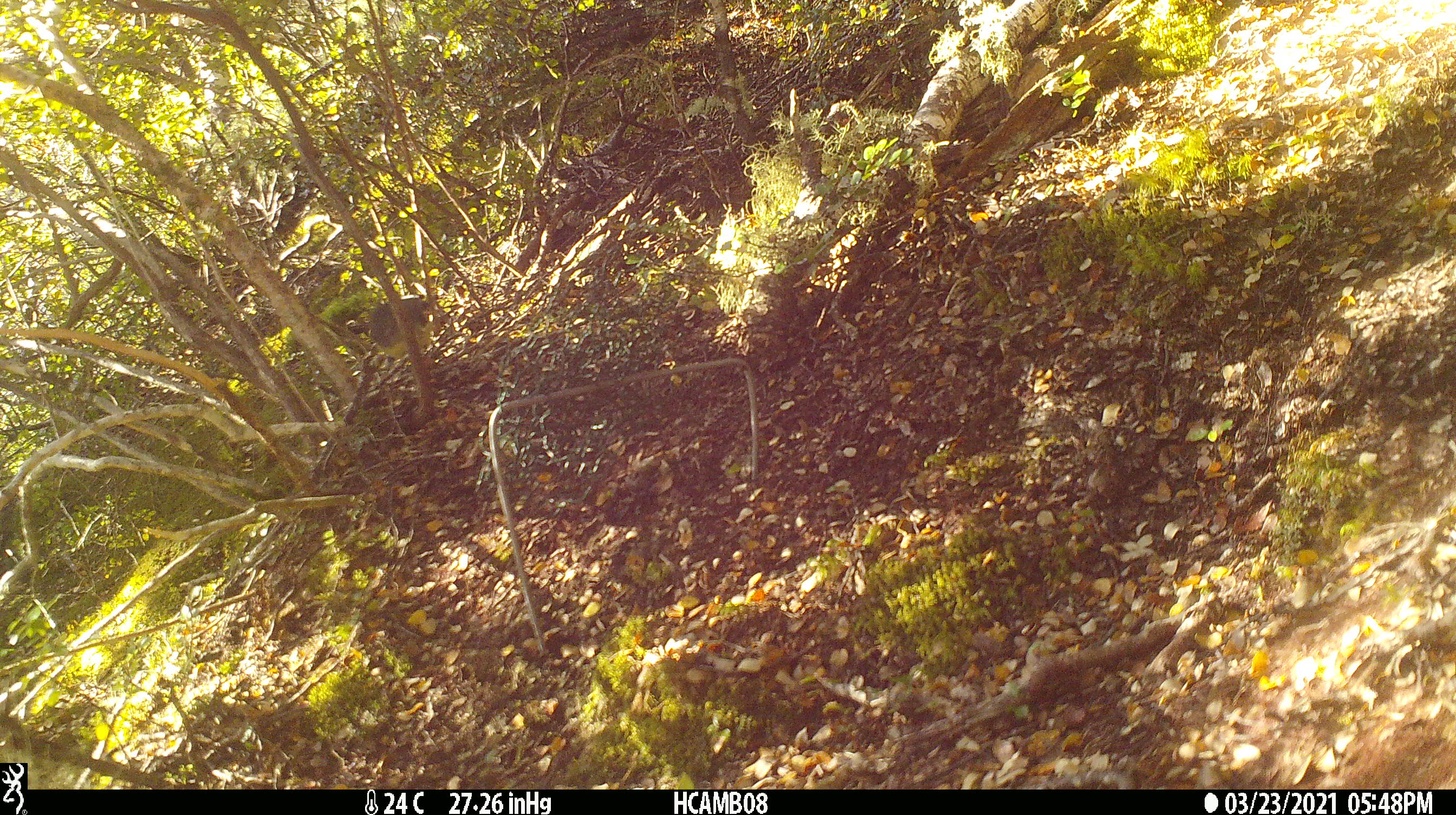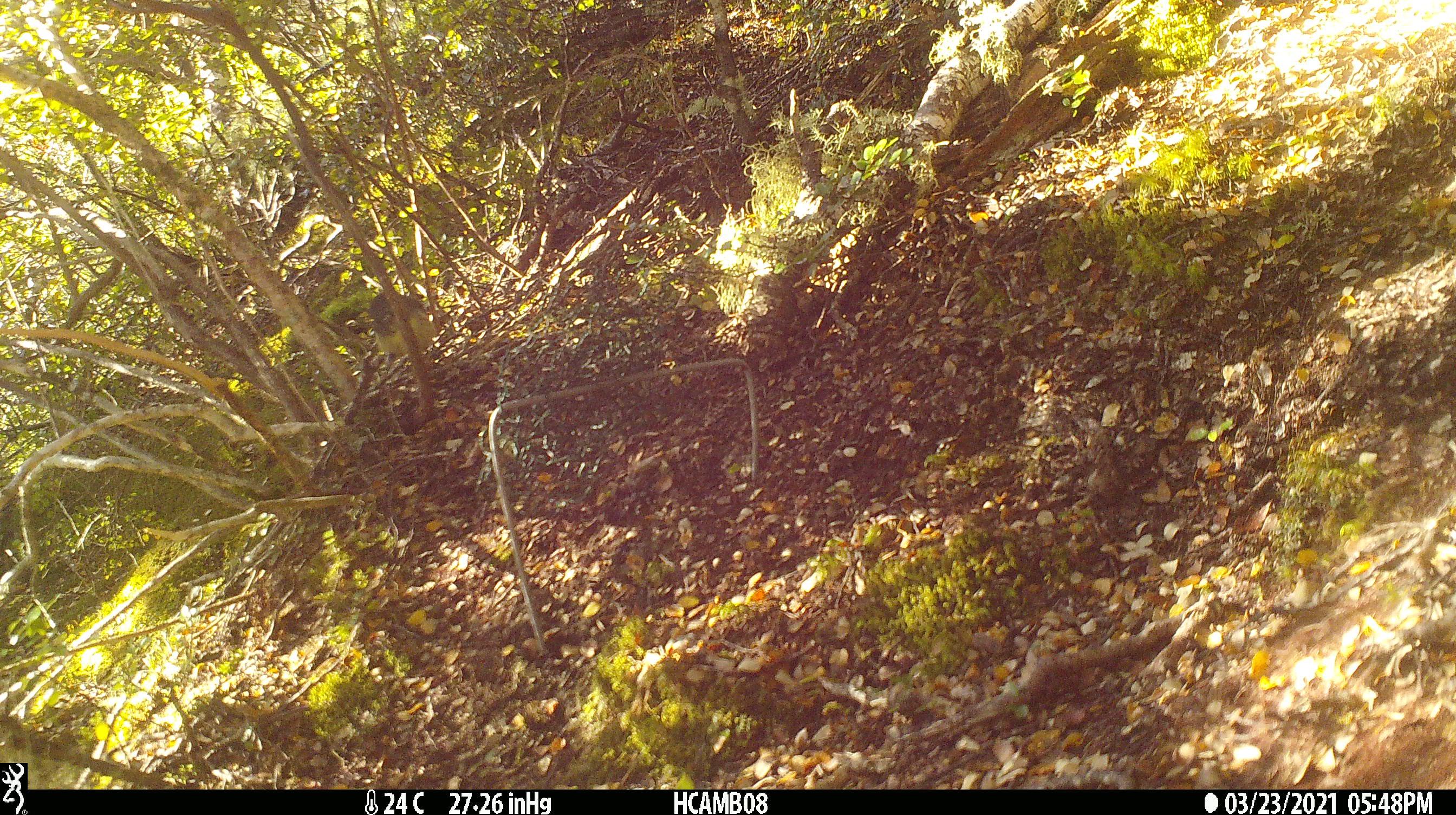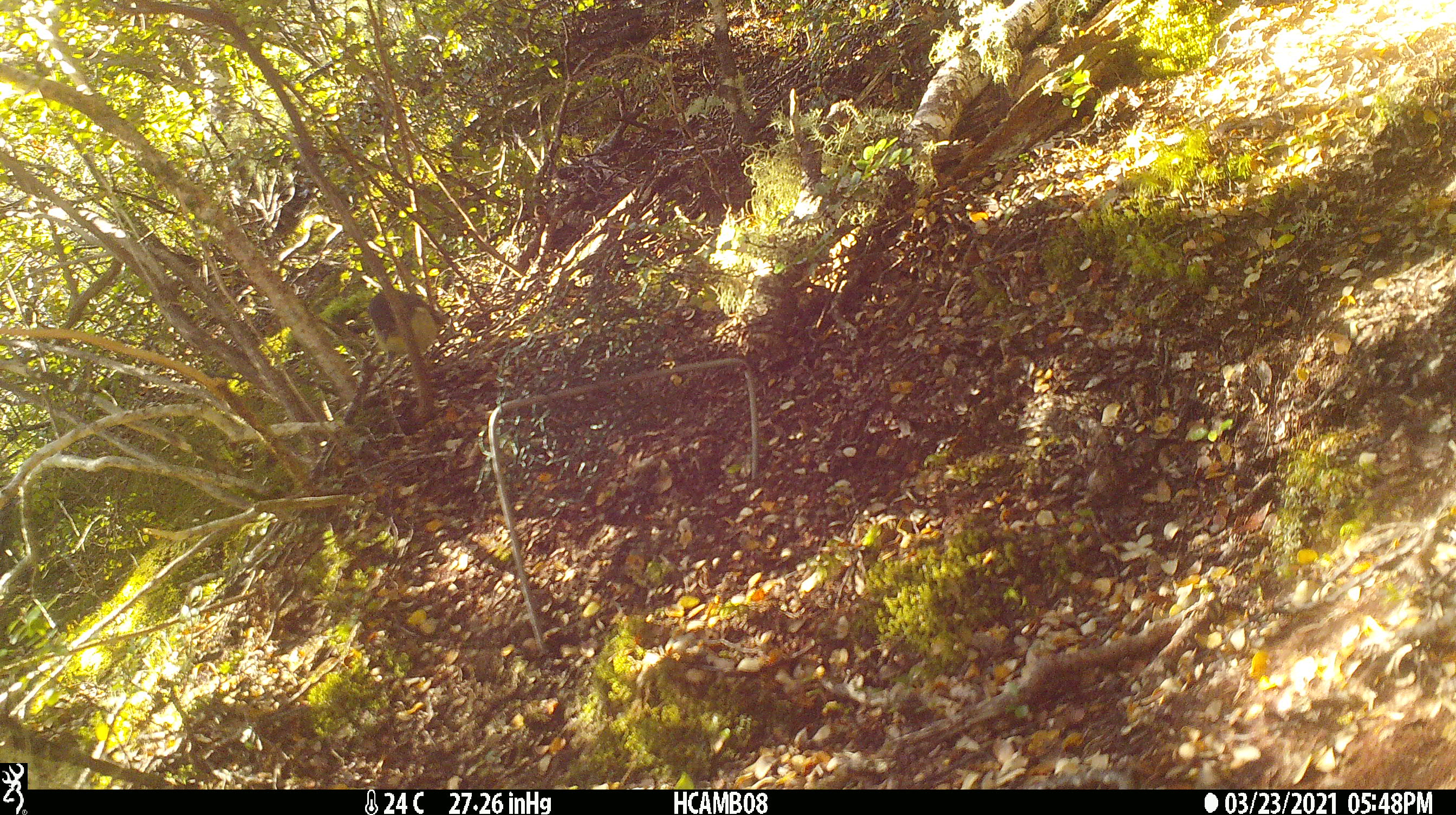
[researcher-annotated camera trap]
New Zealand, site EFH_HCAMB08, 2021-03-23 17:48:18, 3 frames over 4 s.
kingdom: Animalia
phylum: Chordata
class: Aves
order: Passeriformes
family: Petroicidae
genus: Petroica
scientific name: Petroica australis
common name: new zealand robin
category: robin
Robin (new zealand robin) (Petroica australis).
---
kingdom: Animalia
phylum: Chordata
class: Aves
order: Passeriformes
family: Petroicidae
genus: Petroica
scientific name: Petroica macrocephala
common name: tomtit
Tomtit (Petroica macrocephala).